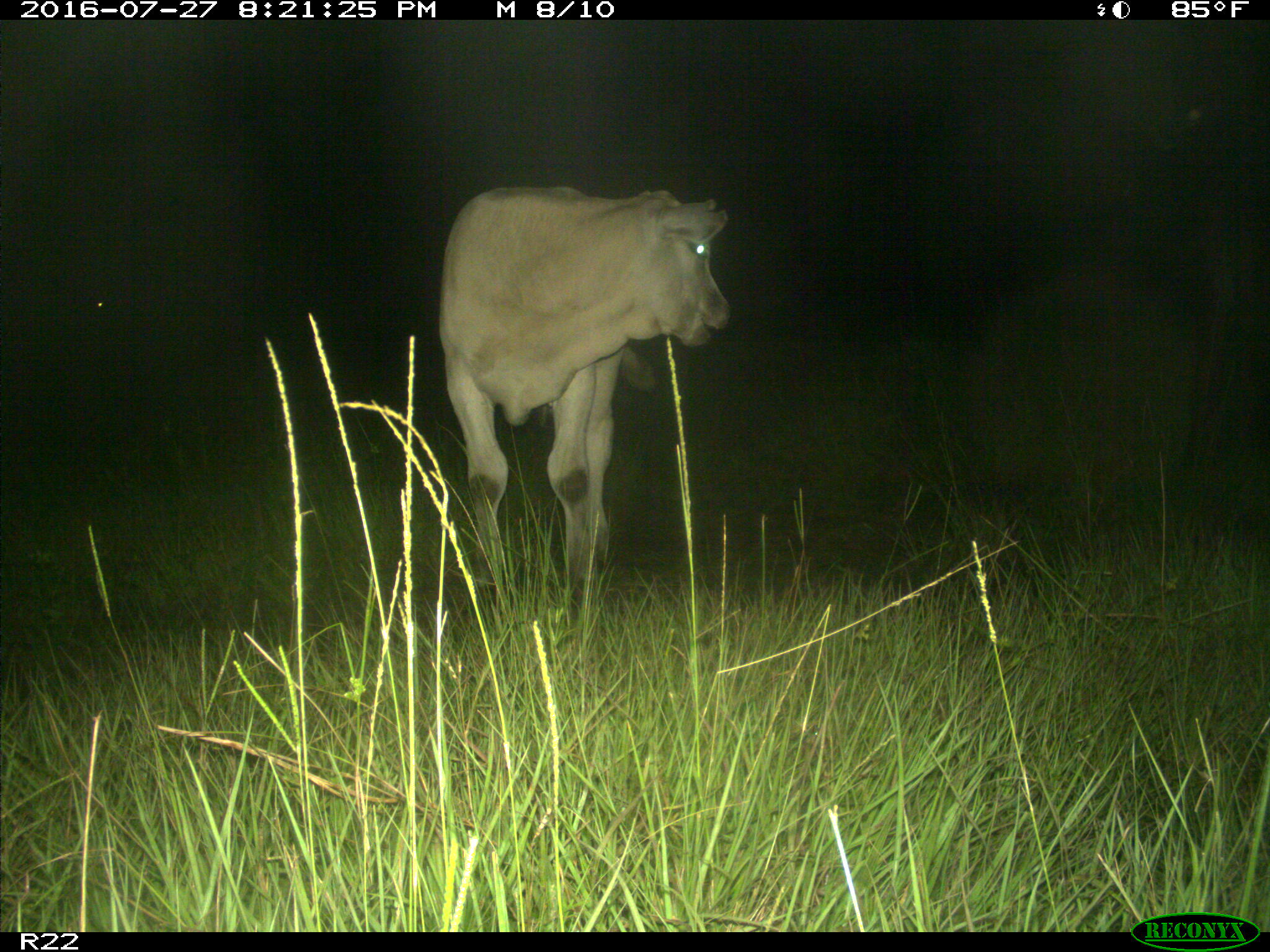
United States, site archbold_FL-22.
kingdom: Animalia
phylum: Chordata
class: Mammalia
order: Artiodactyla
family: Bovidae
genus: Bos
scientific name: Bos taurus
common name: domestic cow